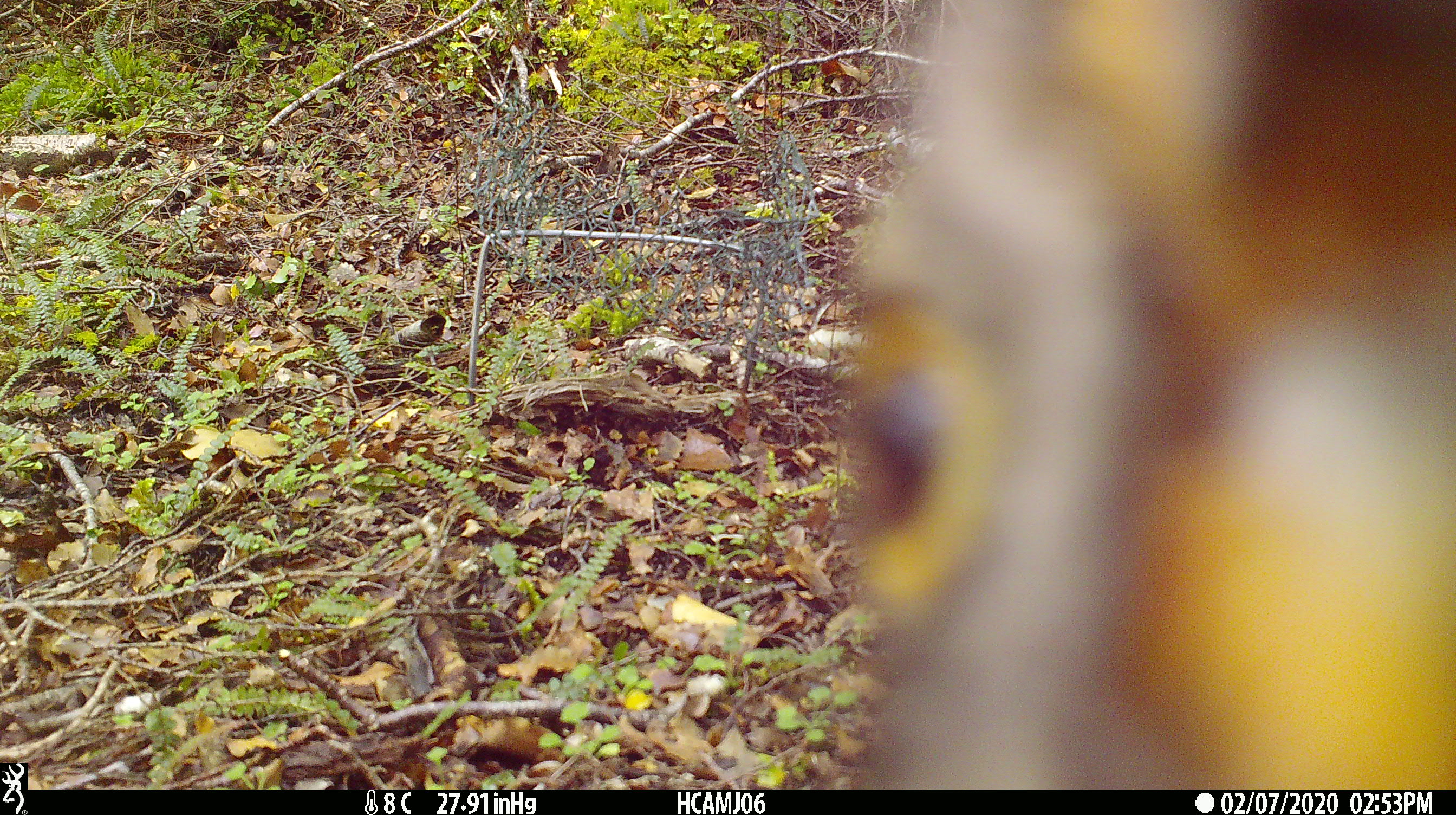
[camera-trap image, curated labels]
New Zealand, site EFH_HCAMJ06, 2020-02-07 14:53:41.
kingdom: Animalia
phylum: Chordata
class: Aves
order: Psittaciformes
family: Strigopidae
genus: Nestor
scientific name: Nestor notabilis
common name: kea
Kea (Nestor notabilis).